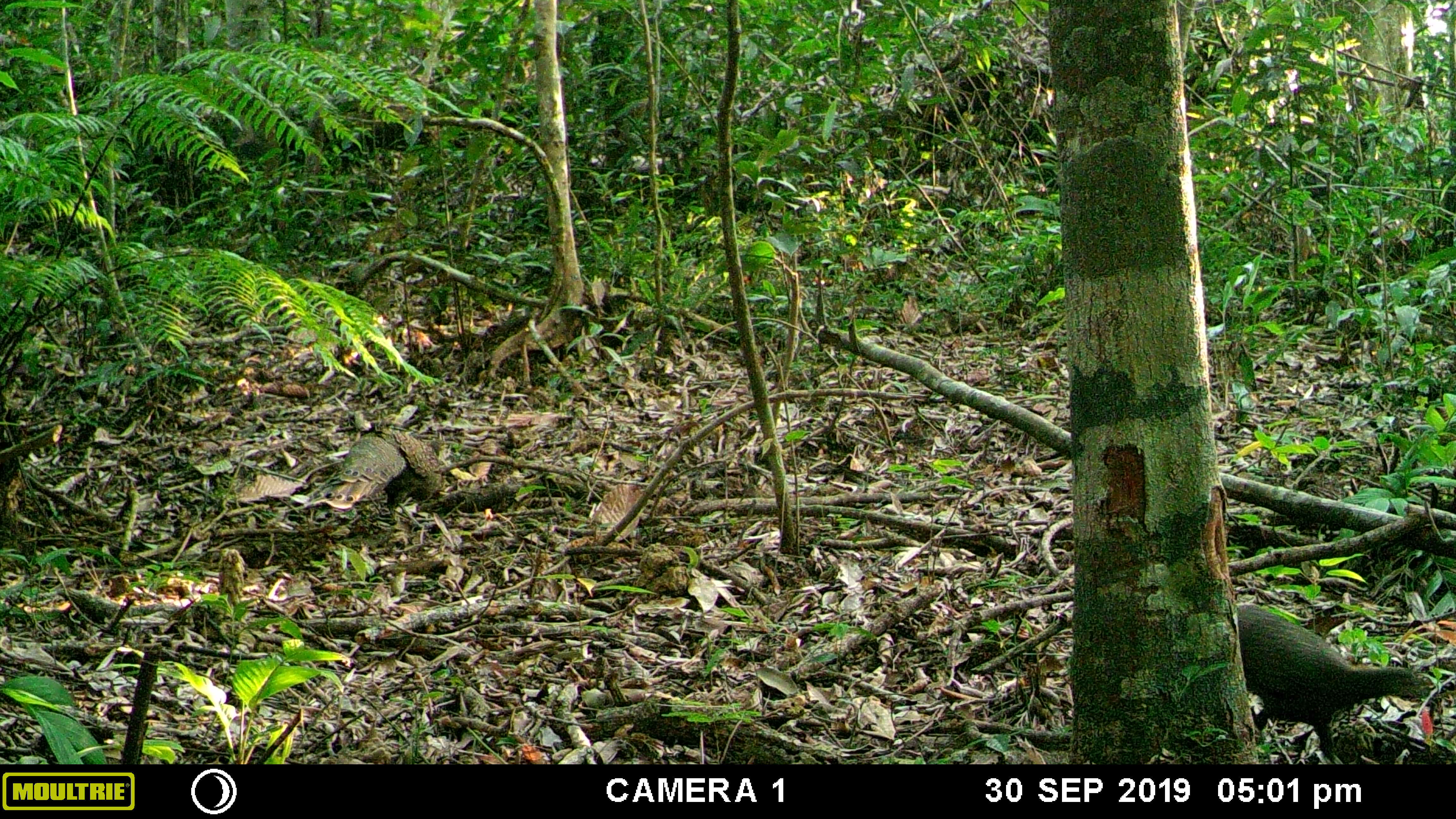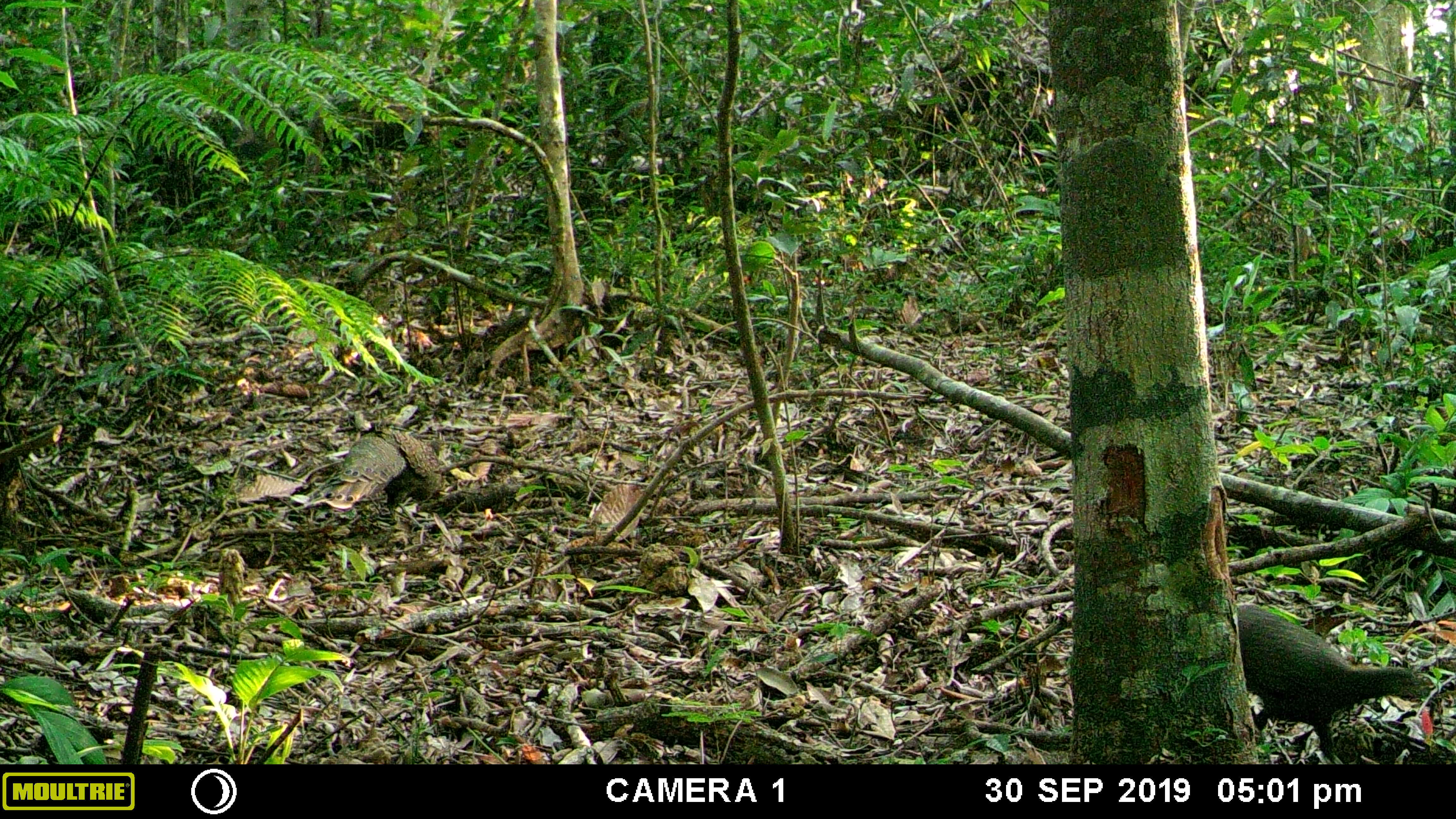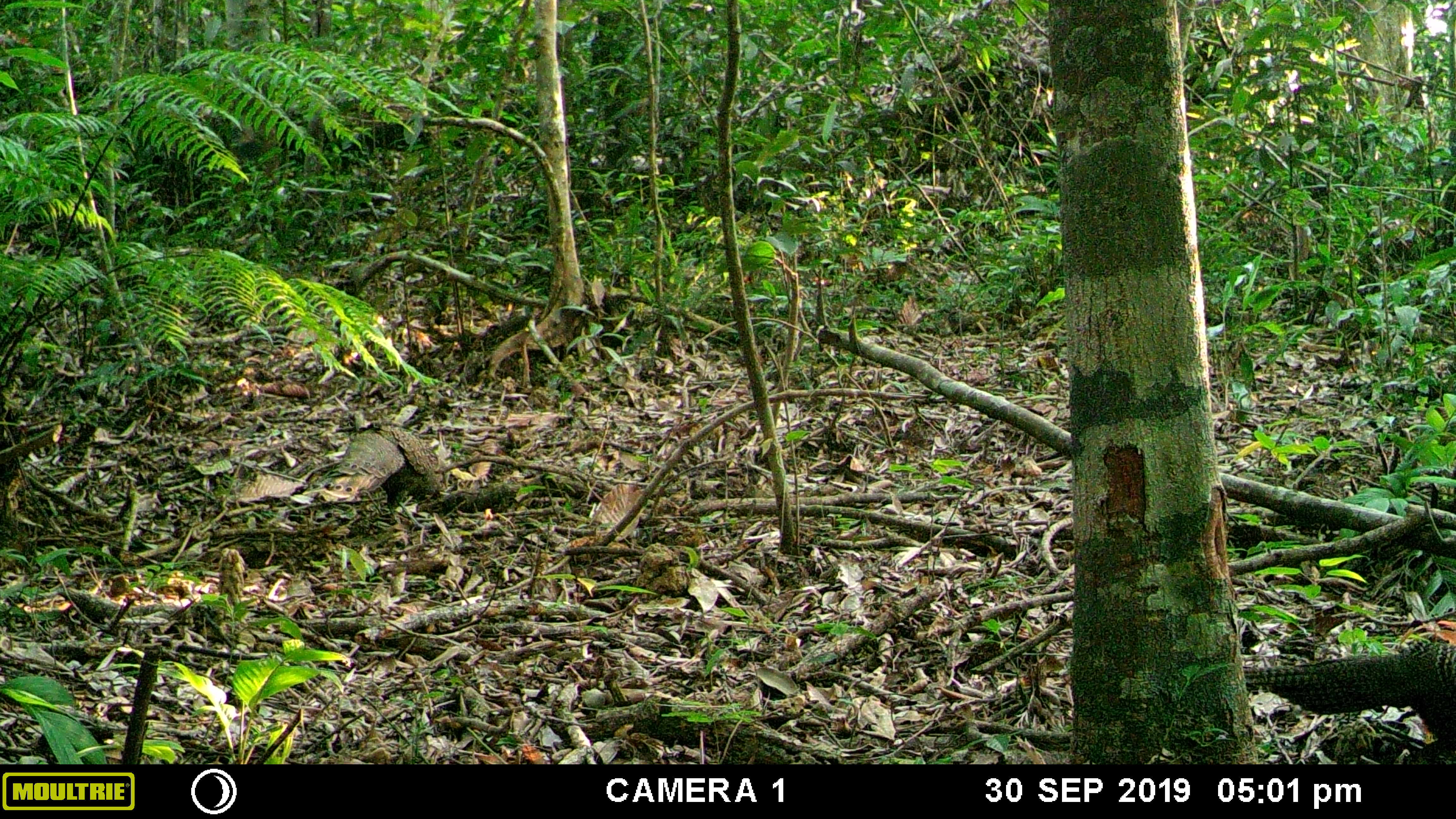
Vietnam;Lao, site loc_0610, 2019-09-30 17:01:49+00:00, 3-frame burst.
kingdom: Animalia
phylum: Chordata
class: Aves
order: Galliformes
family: Phasianidae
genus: Polyplectron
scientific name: Polyplectron bicalcaratum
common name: gray peacock-pheasant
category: grey peacock pheasant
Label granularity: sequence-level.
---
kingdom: Animalia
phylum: Chordata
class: Mammalia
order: Rodentia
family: Sciuridae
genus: Dremomys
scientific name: Dremomys rufigenis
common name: red-cheeked squirrel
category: red cheeked squirrel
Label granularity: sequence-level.